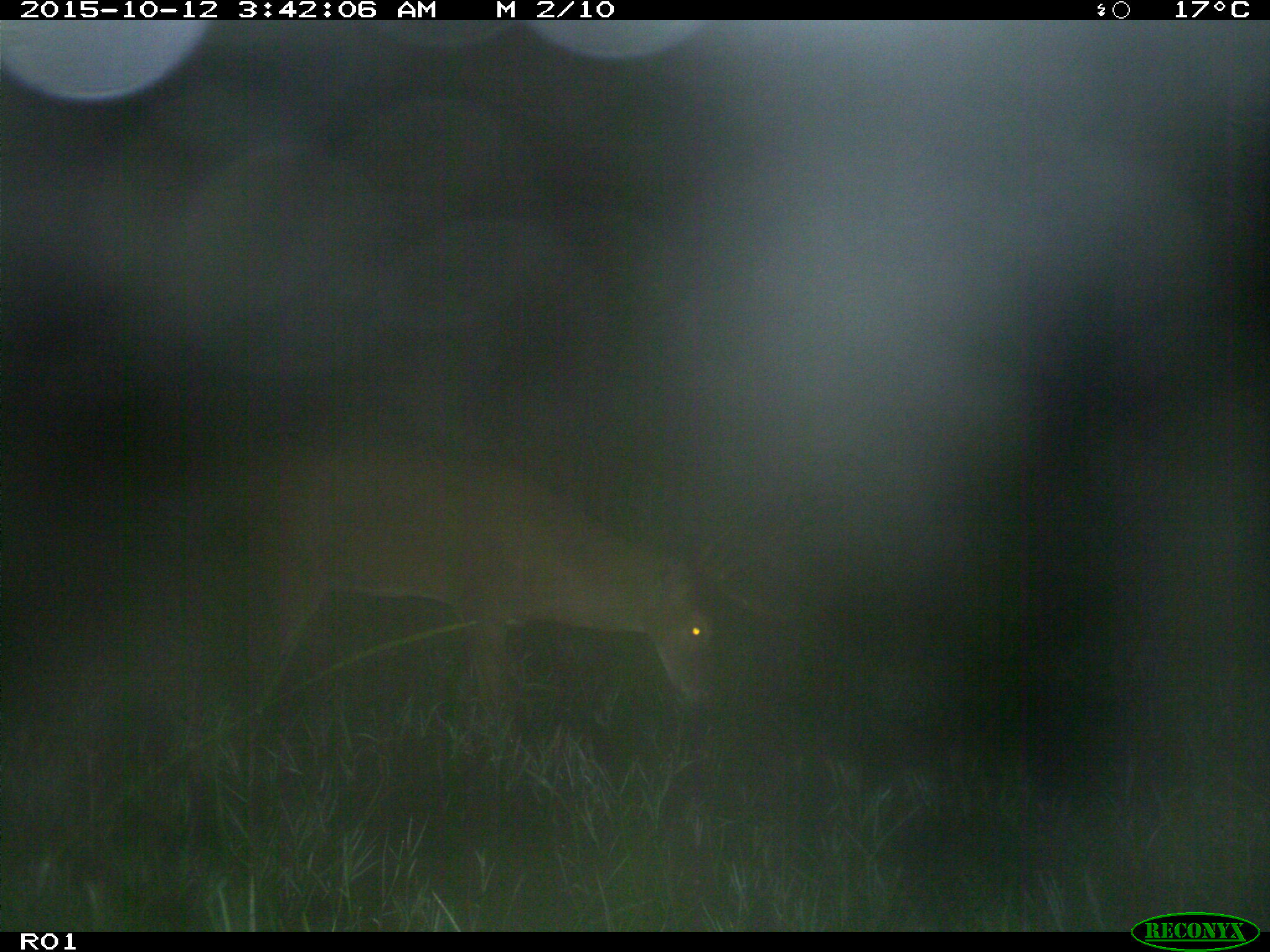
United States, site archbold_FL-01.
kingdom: Animalia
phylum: Chordata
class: Mammalia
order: Artiodactyla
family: Cervidae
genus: Odocoileus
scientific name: Odocoileus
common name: deer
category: unidentified deer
Unidentified deer (deer) (Odocoileus).